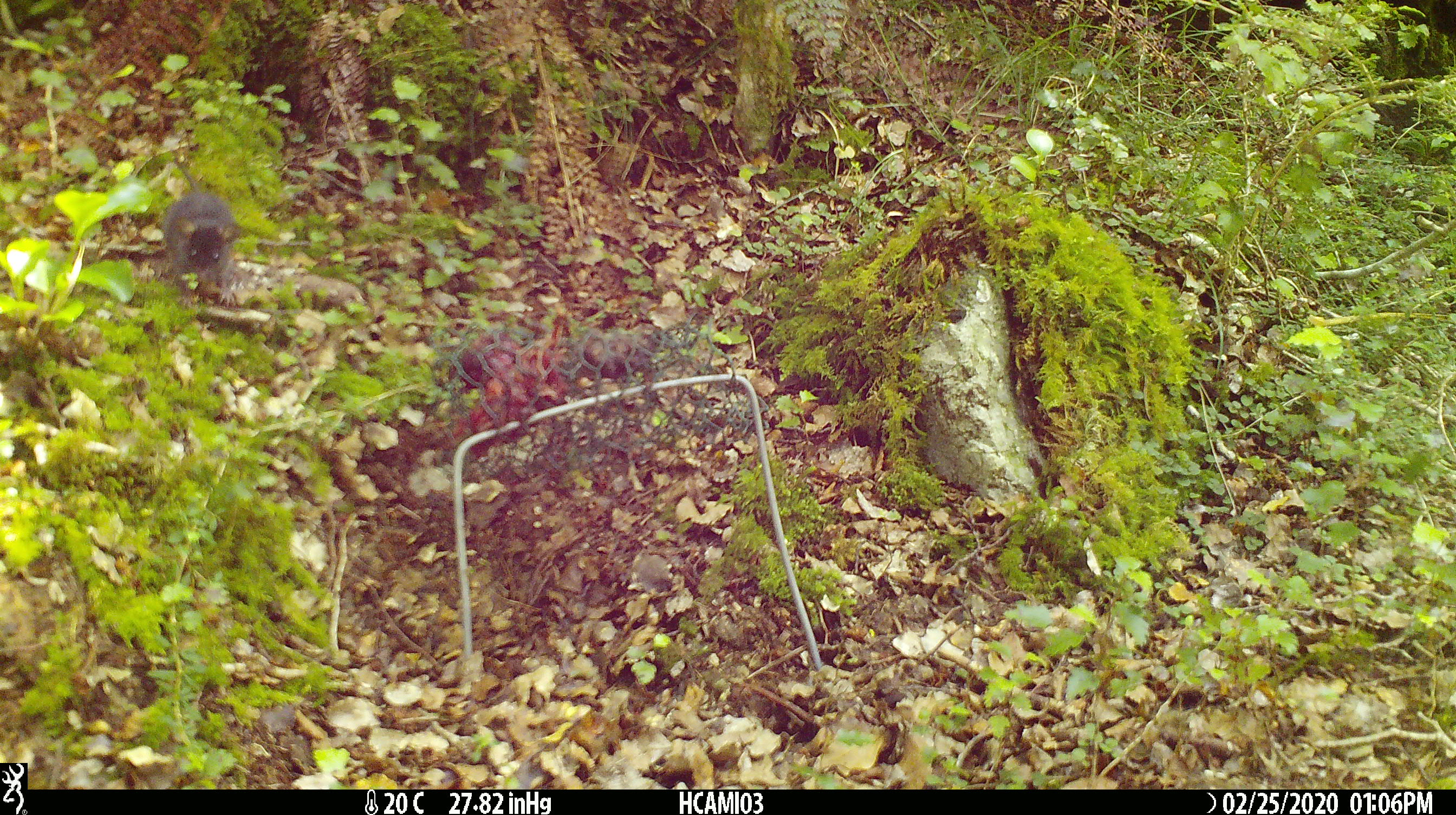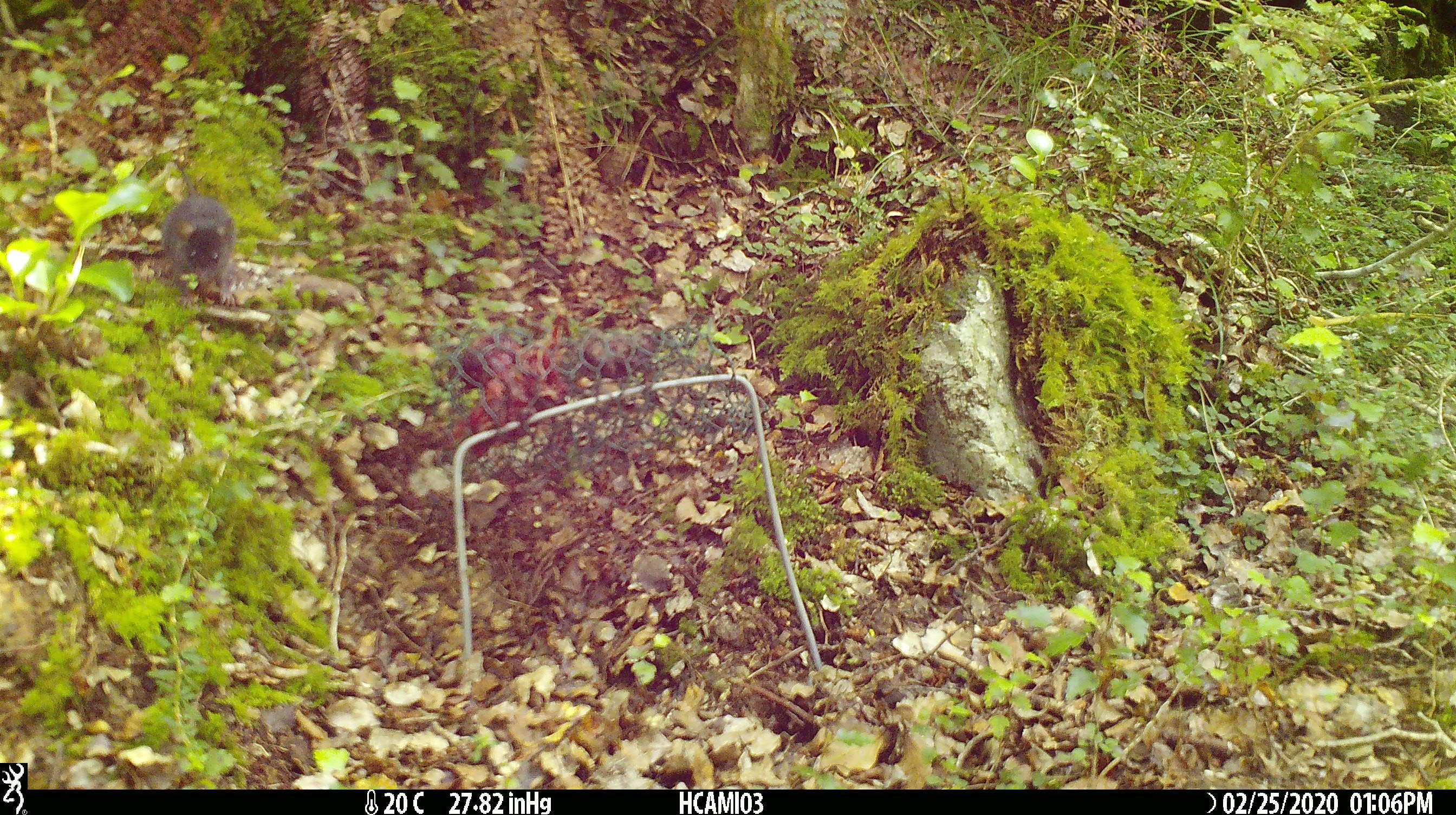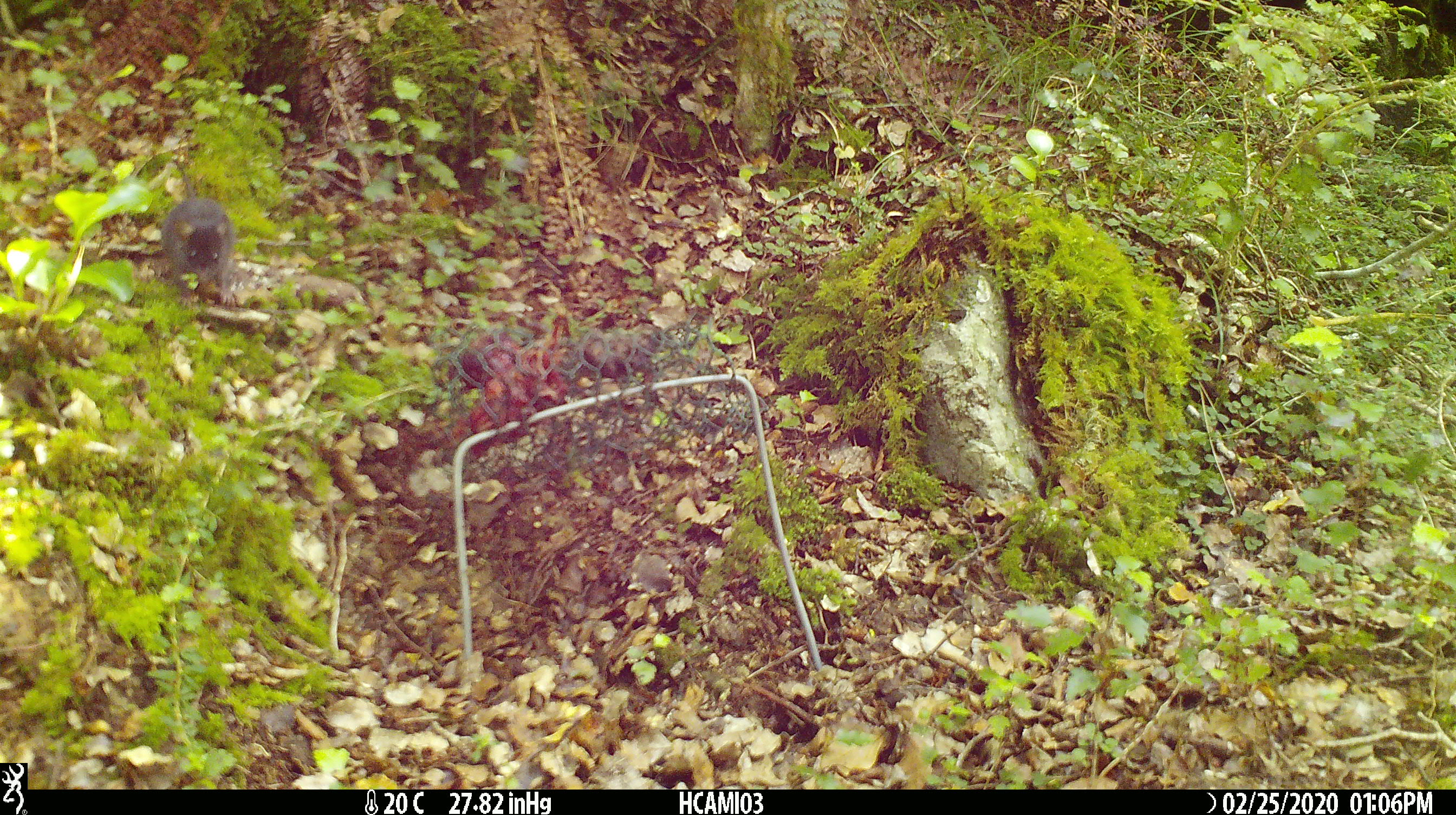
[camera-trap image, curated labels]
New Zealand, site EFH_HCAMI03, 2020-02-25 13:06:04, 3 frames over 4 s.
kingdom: Animalia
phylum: Chordata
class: Mammalia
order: Rodentia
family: Muridae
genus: Mus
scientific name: Mus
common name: mouse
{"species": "mouse (Mus)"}